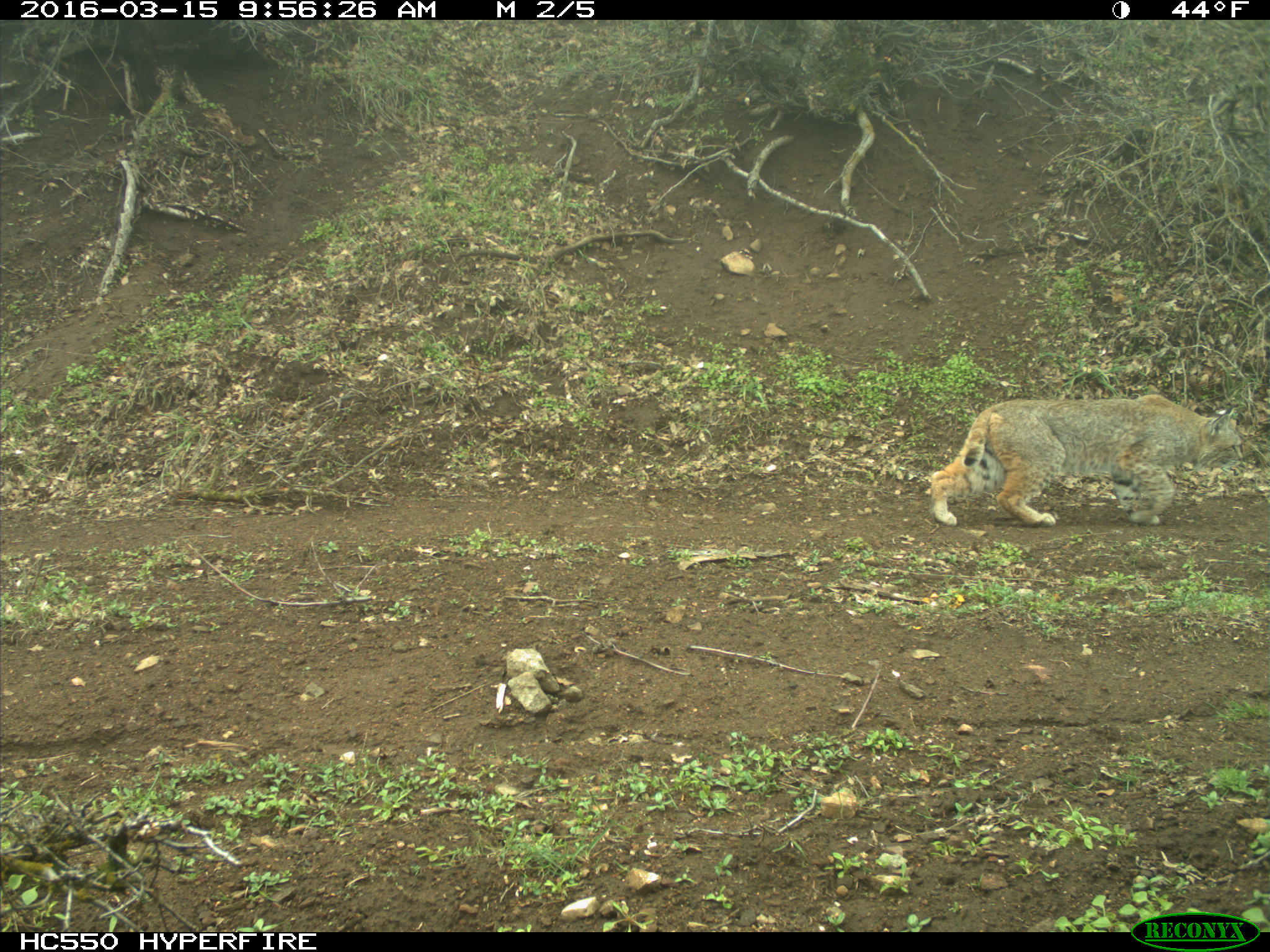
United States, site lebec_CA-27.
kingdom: Animalia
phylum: Chordata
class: Mammalia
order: Carnivora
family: Felidae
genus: Lynx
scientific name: Lynx rufus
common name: bobcat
Lynx rufus (bobcat).